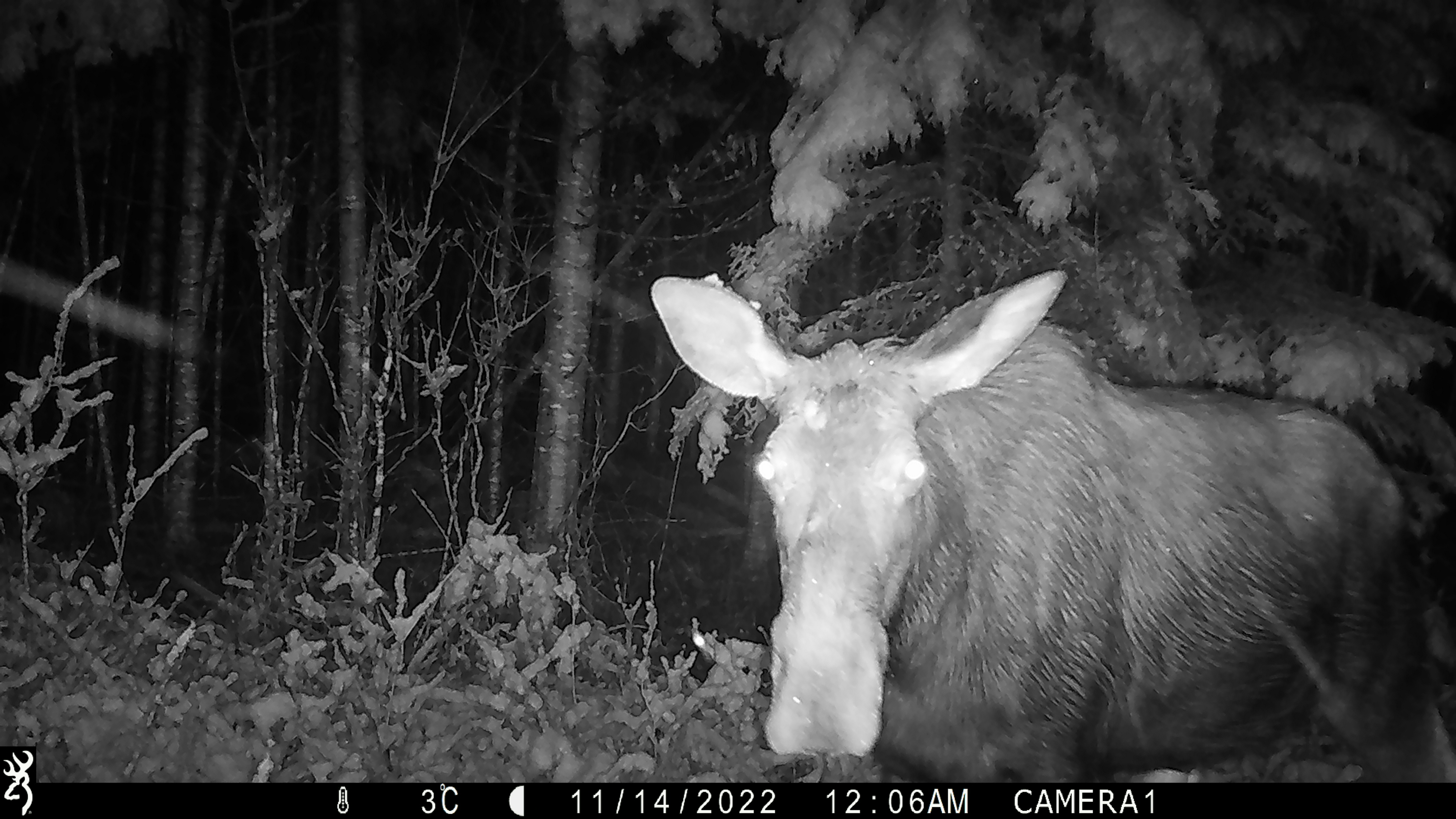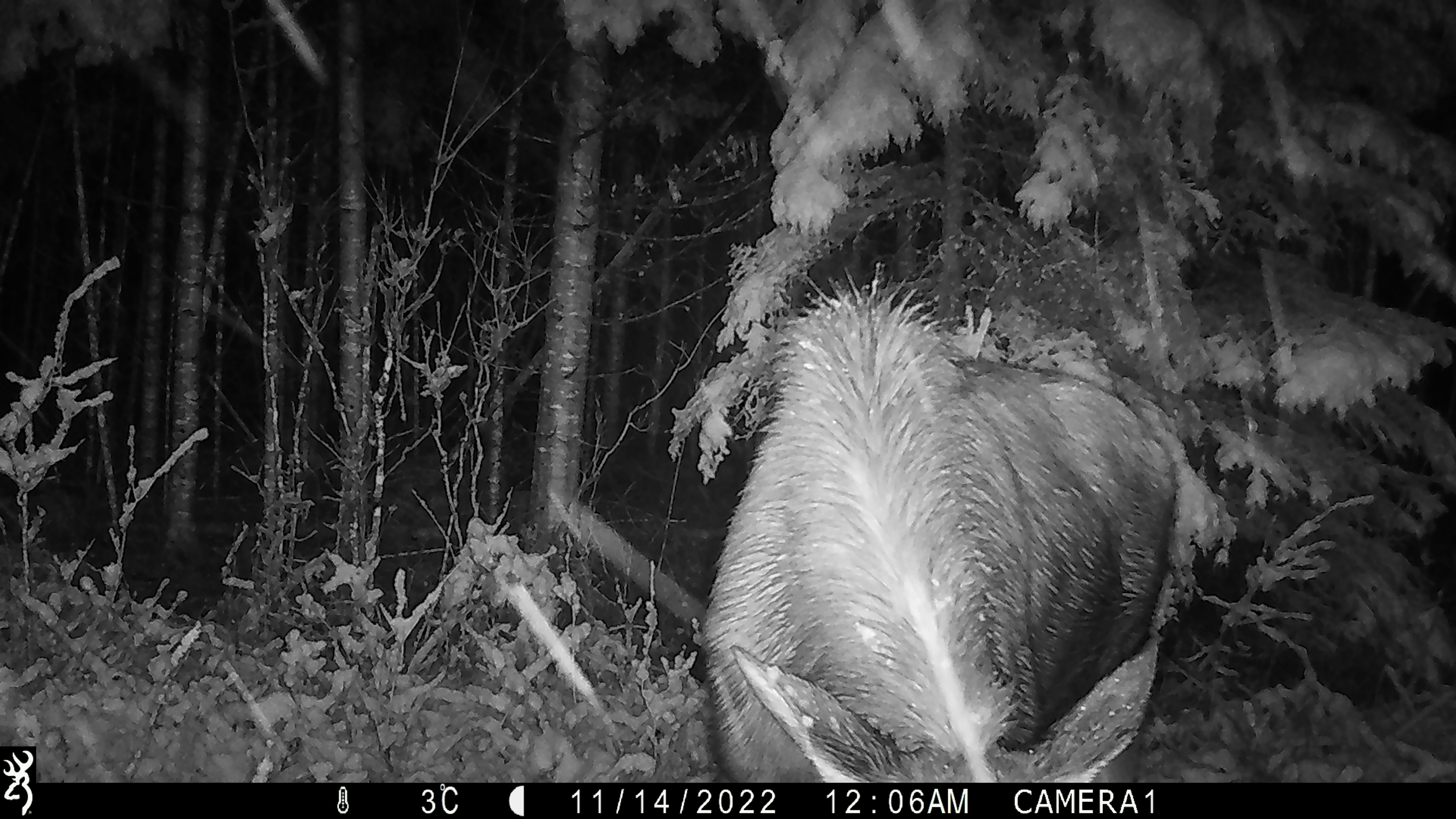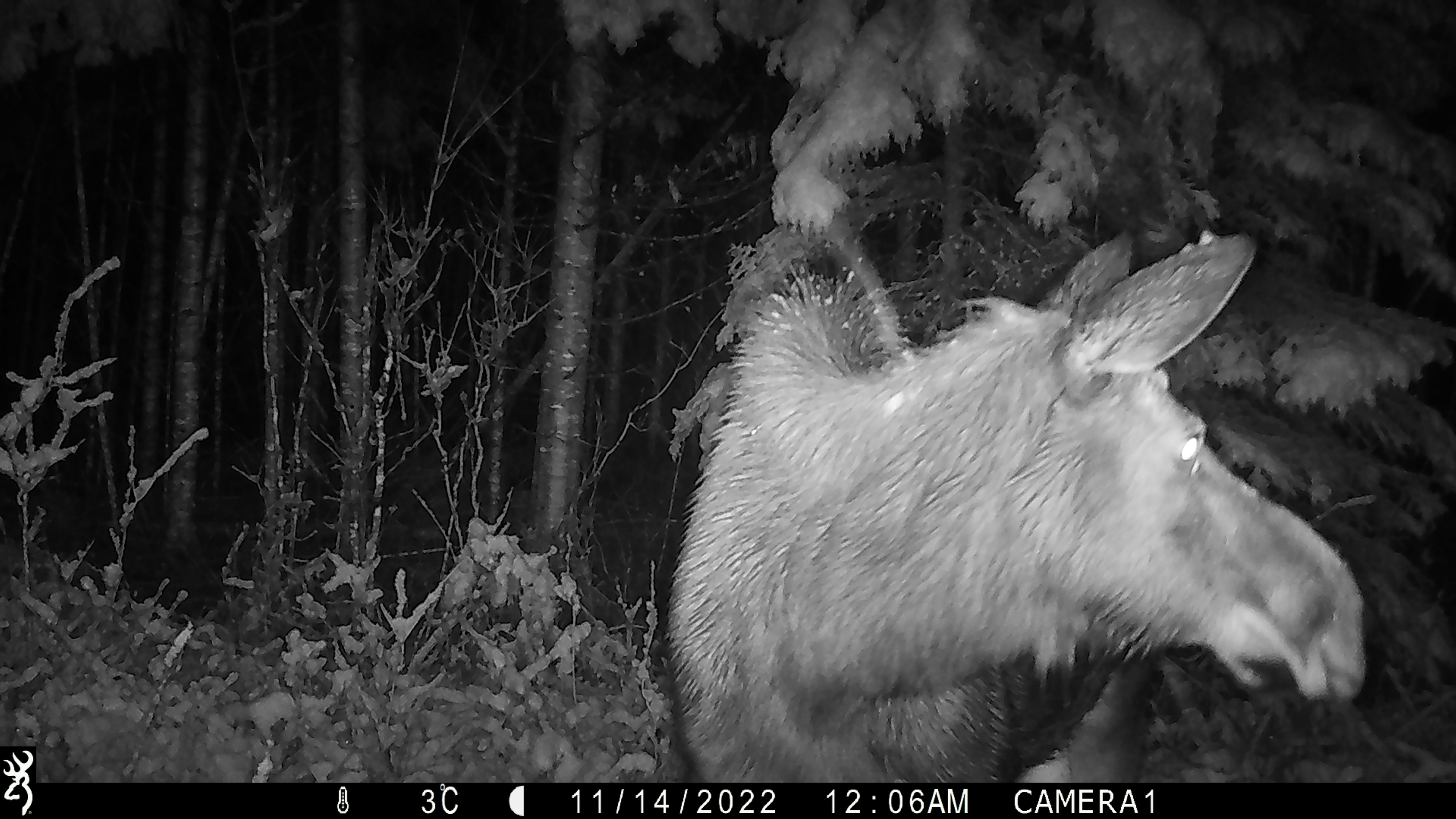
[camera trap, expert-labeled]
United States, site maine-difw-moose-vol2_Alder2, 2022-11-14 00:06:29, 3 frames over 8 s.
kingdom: Animalia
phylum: Chordata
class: Mammalia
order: Artiodactyla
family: Cervidae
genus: Alces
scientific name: Alces alces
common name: moose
Moose (Alces alces).